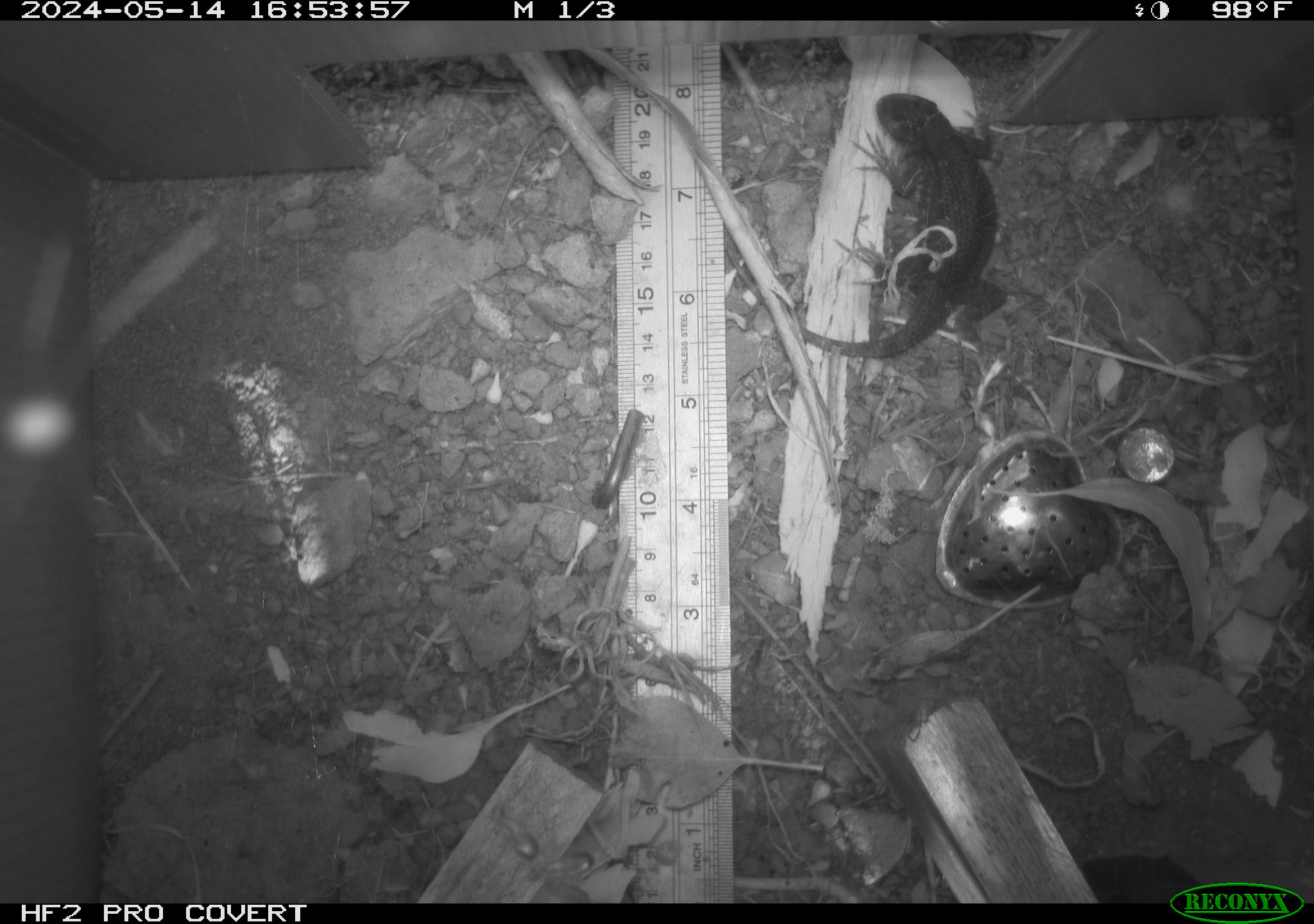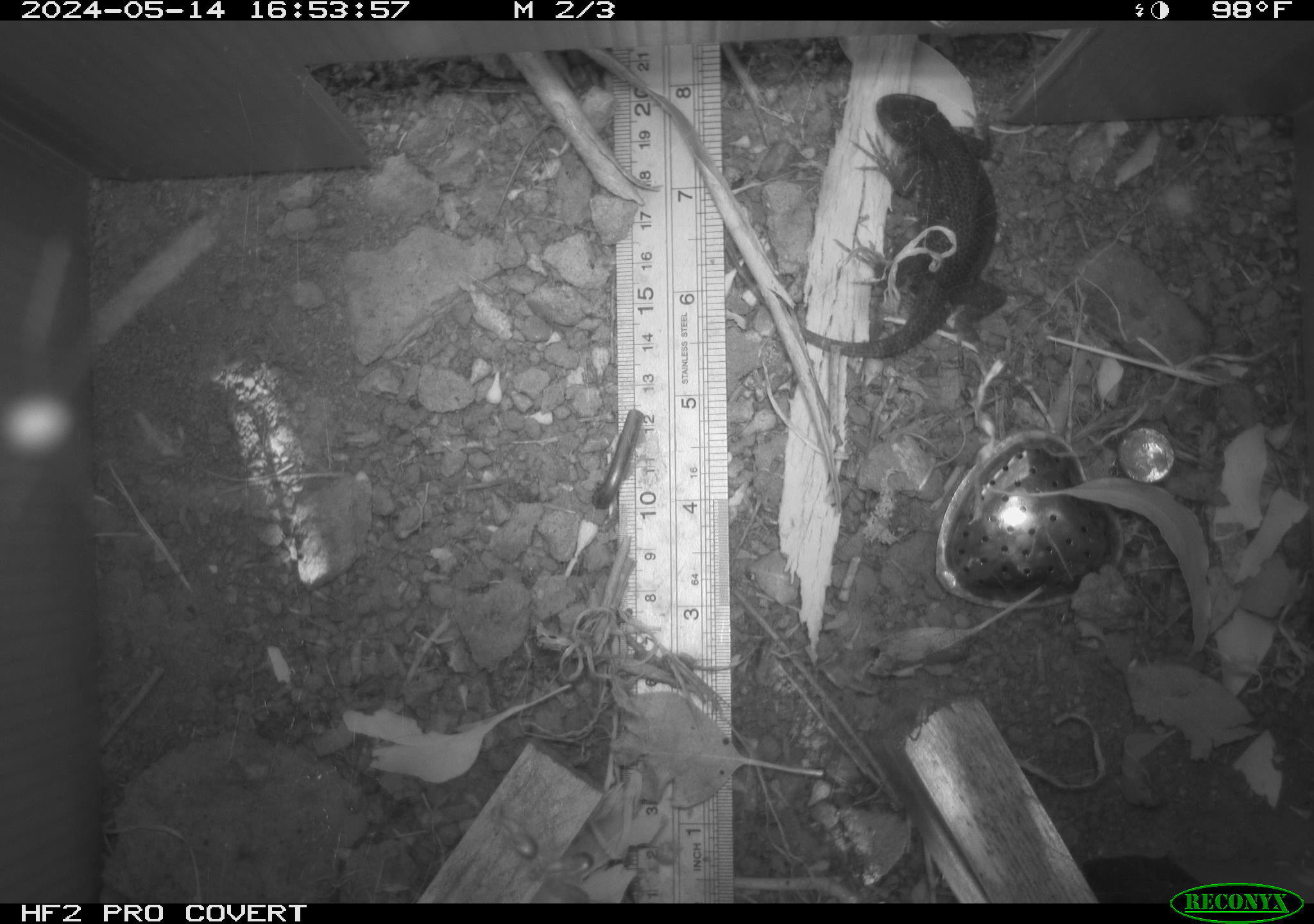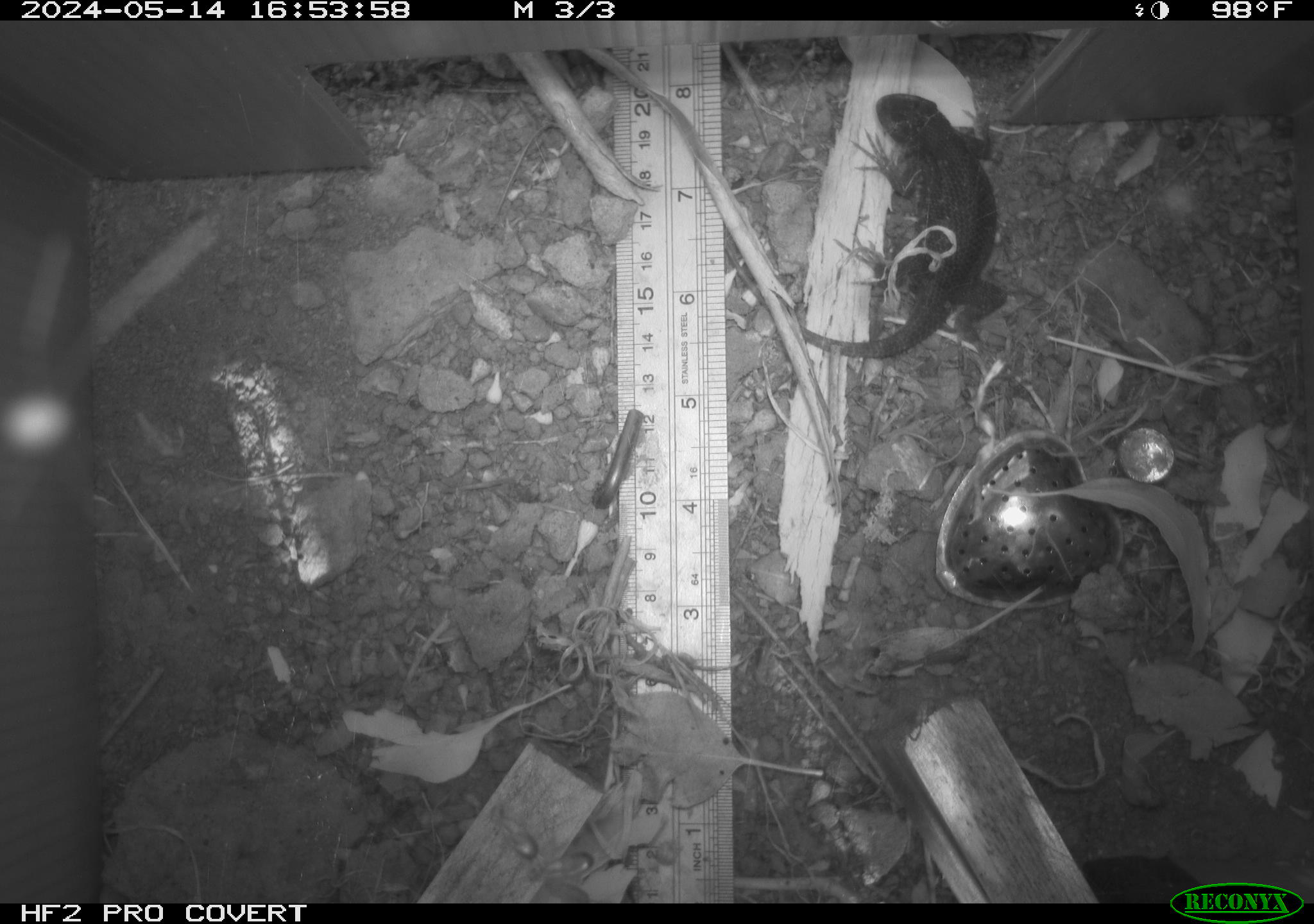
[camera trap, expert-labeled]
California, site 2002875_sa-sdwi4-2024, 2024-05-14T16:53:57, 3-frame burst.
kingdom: Animalia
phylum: Chordata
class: Reptilia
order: Squamata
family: Phrynosomatidae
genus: Sceloporus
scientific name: Sceloporus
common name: spiny lizards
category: sceloporus species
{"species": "sceloporus species (spiny lizards) (Sceloporus)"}